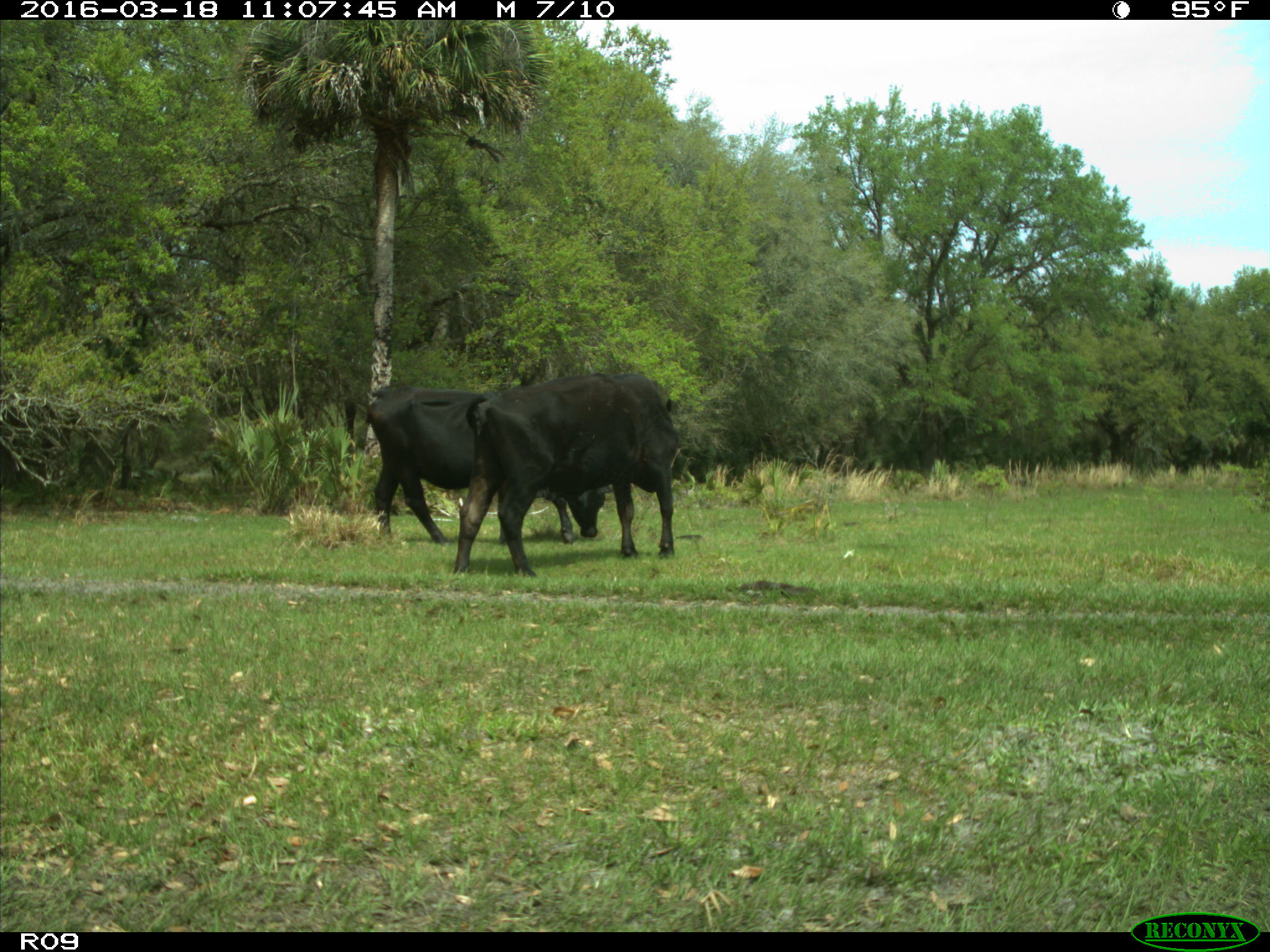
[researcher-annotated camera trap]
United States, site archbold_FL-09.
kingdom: Animalia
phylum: Chordata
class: Mammalia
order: Artiodactyla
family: Bovidae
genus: Bos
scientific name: Bos taurus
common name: domestic cow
Bos taurus (domestic cow).